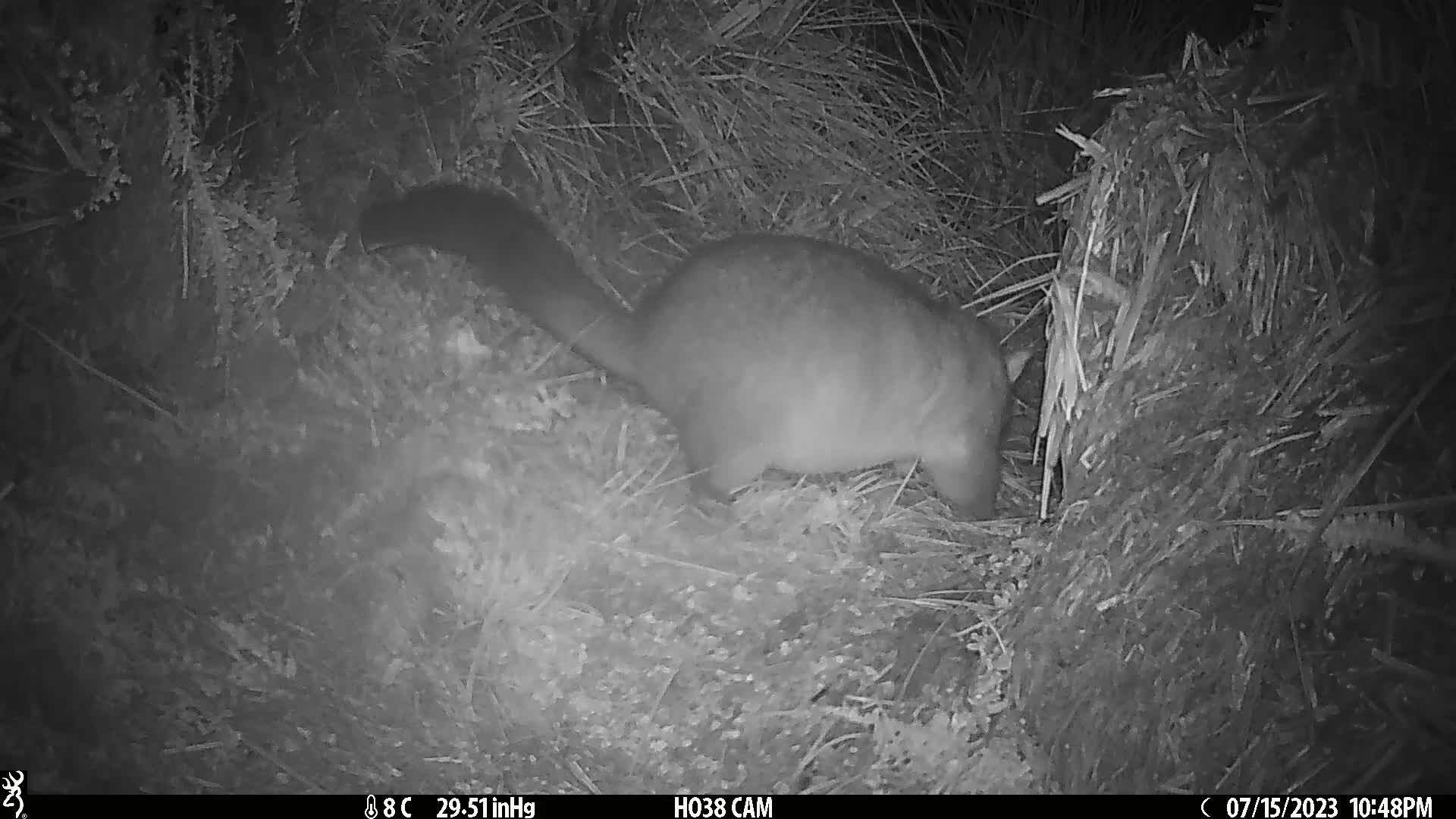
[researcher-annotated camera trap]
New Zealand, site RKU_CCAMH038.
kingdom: Animalia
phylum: Chordata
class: Mammalia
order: Diprotodontia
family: Phalangeridae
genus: Trichosurus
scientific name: Trichosurus vulpecula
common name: common brushtail possum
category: possum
Possum (common brushtail possum) (Trichosurus vulpecula).